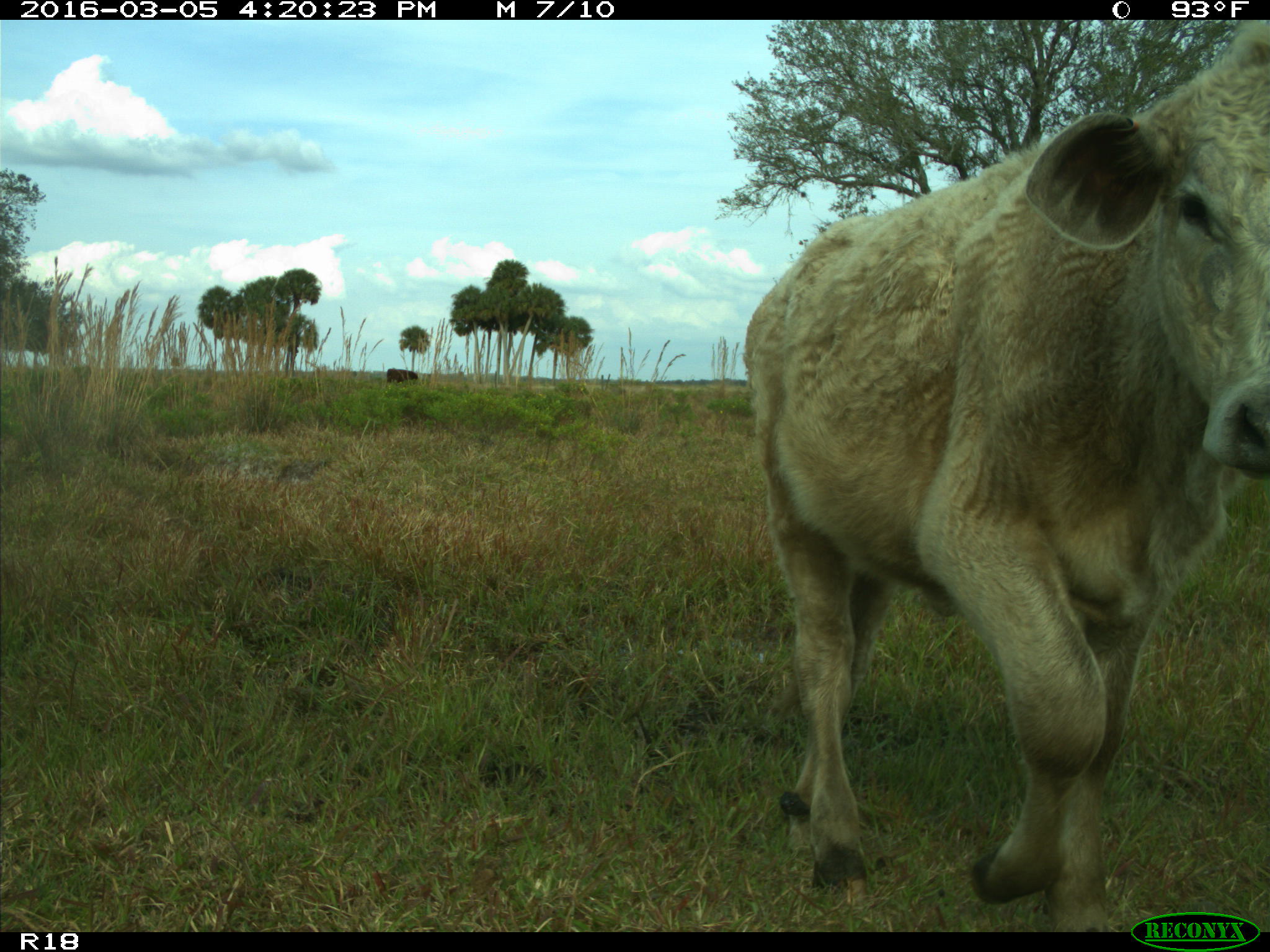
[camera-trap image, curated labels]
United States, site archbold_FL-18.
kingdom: Animalia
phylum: Chordata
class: Mammalia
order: Artiodactyla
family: Bovidae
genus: Bos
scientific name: Bos taurus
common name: domestic cow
Bos taurus (domestic cow).